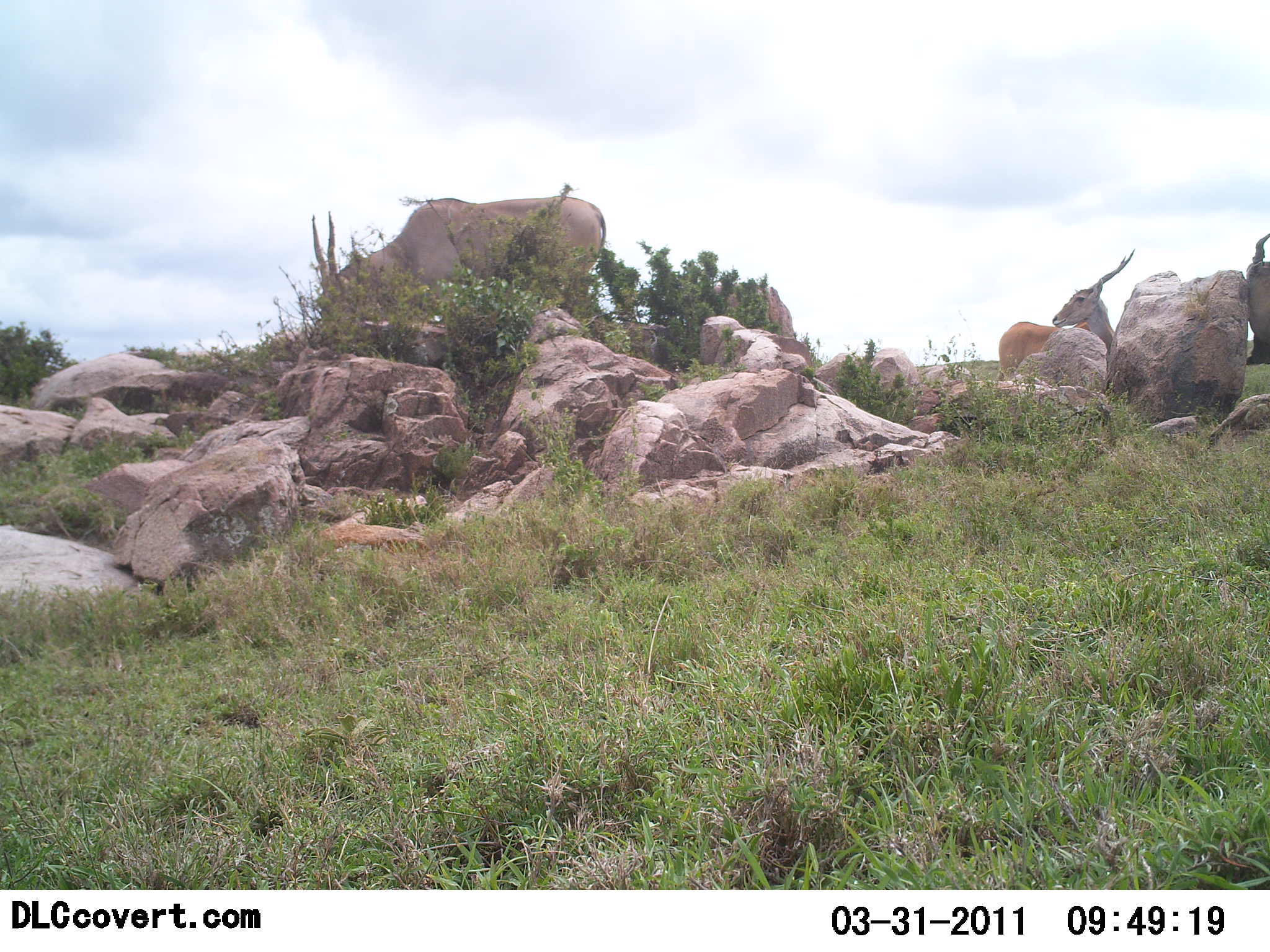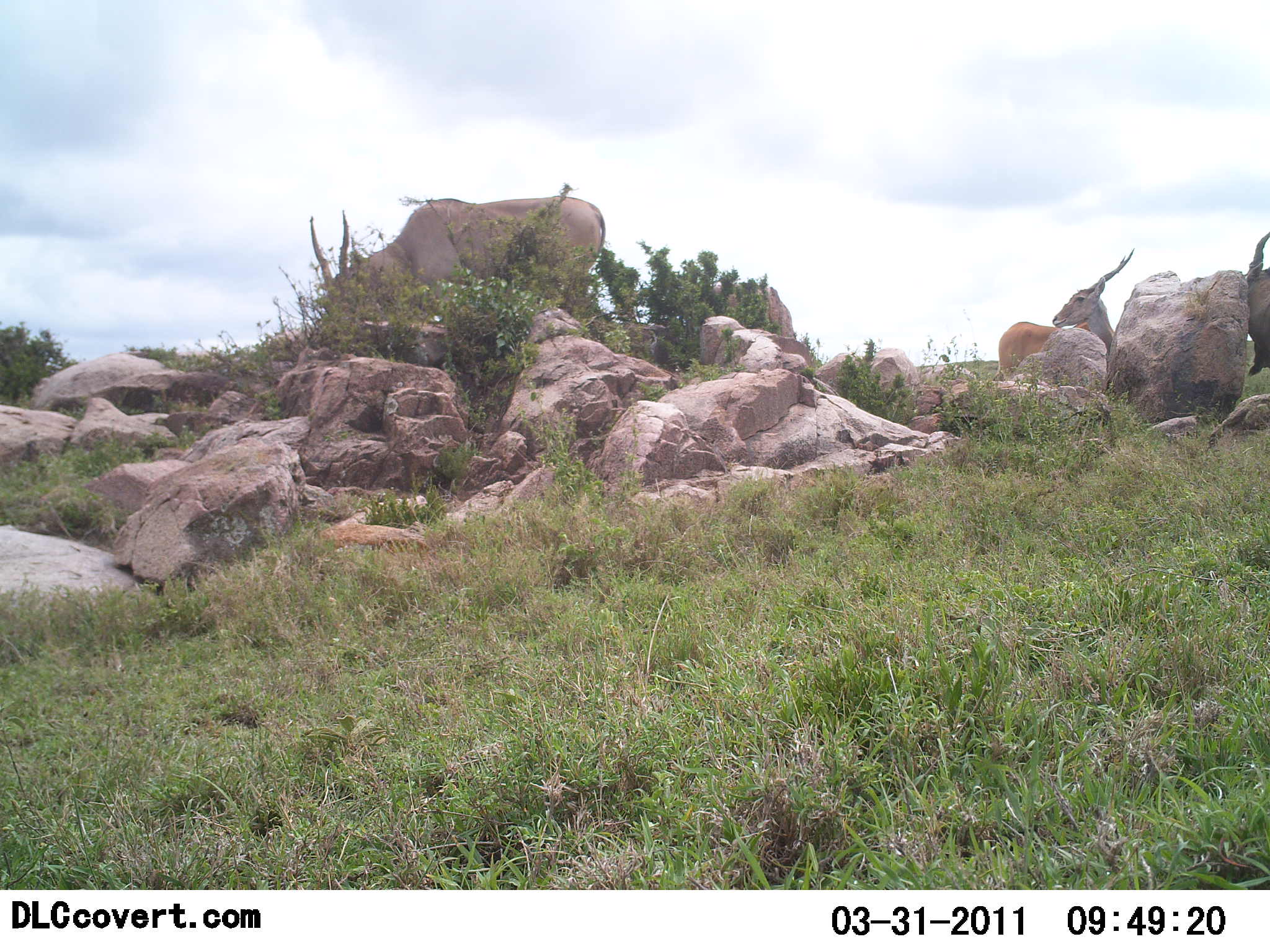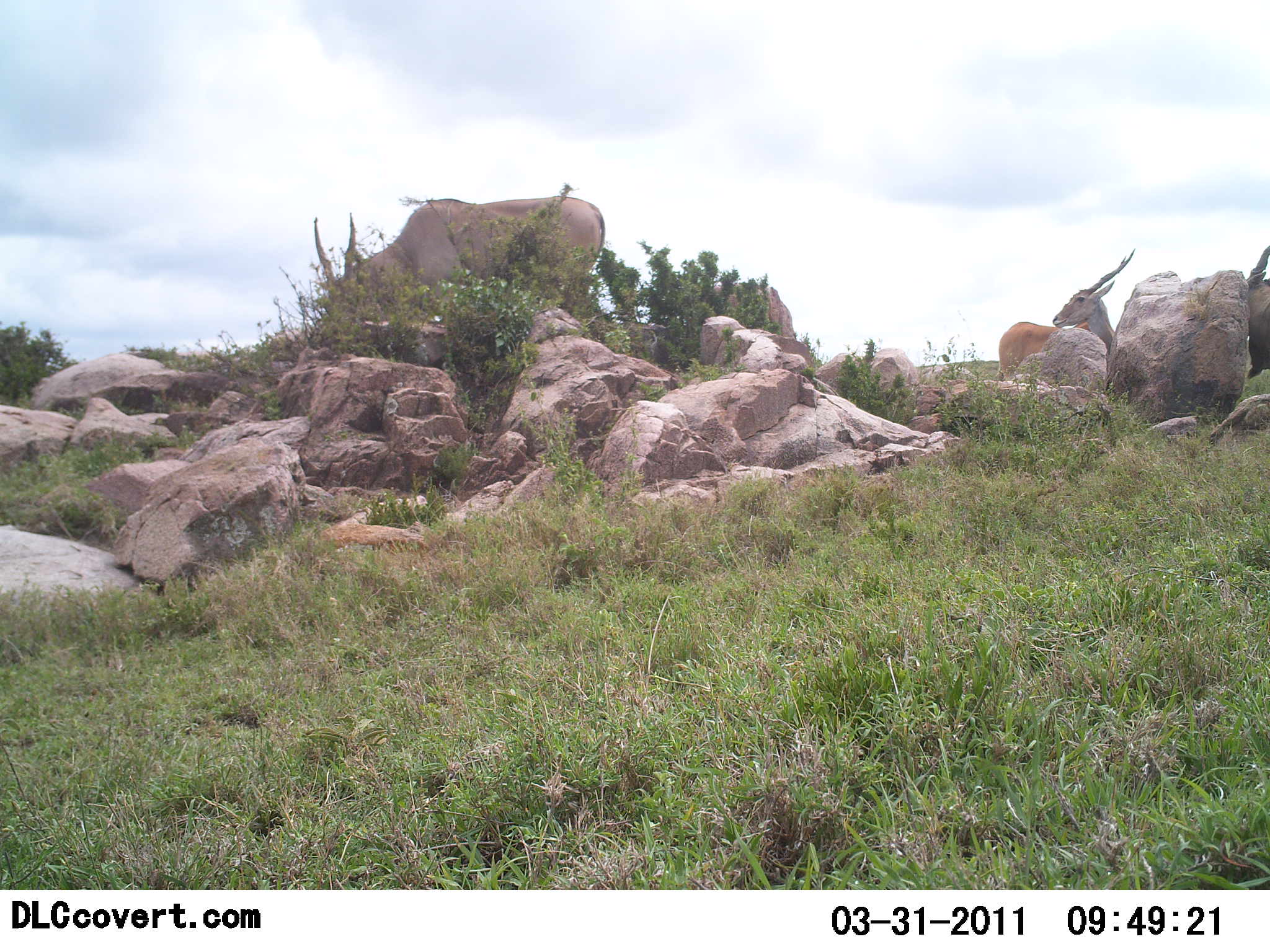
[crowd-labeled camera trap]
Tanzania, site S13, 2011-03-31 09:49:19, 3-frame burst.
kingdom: Animalia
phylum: Chordata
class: Mammalia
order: Artiodactyla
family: Bovidae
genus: Tragelaphus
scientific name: Tragelaphus oryx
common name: eland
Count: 3.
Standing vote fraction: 70%.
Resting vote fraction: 50%.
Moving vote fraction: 0%.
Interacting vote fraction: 10%.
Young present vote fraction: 0%.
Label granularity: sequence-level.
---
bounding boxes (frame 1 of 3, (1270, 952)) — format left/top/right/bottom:
animal: 311/195/607/312; 995/249/1135/381; 1242/232/1270/365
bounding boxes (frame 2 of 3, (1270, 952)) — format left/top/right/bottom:
animal: 309/197/605/319; 993/247/1135/378; 1235/232/1270/377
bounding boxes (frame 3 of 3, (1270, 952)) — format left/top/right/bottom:
animal: 313/196/605/312; 995/247/1138/380; 1235/246/1270/377